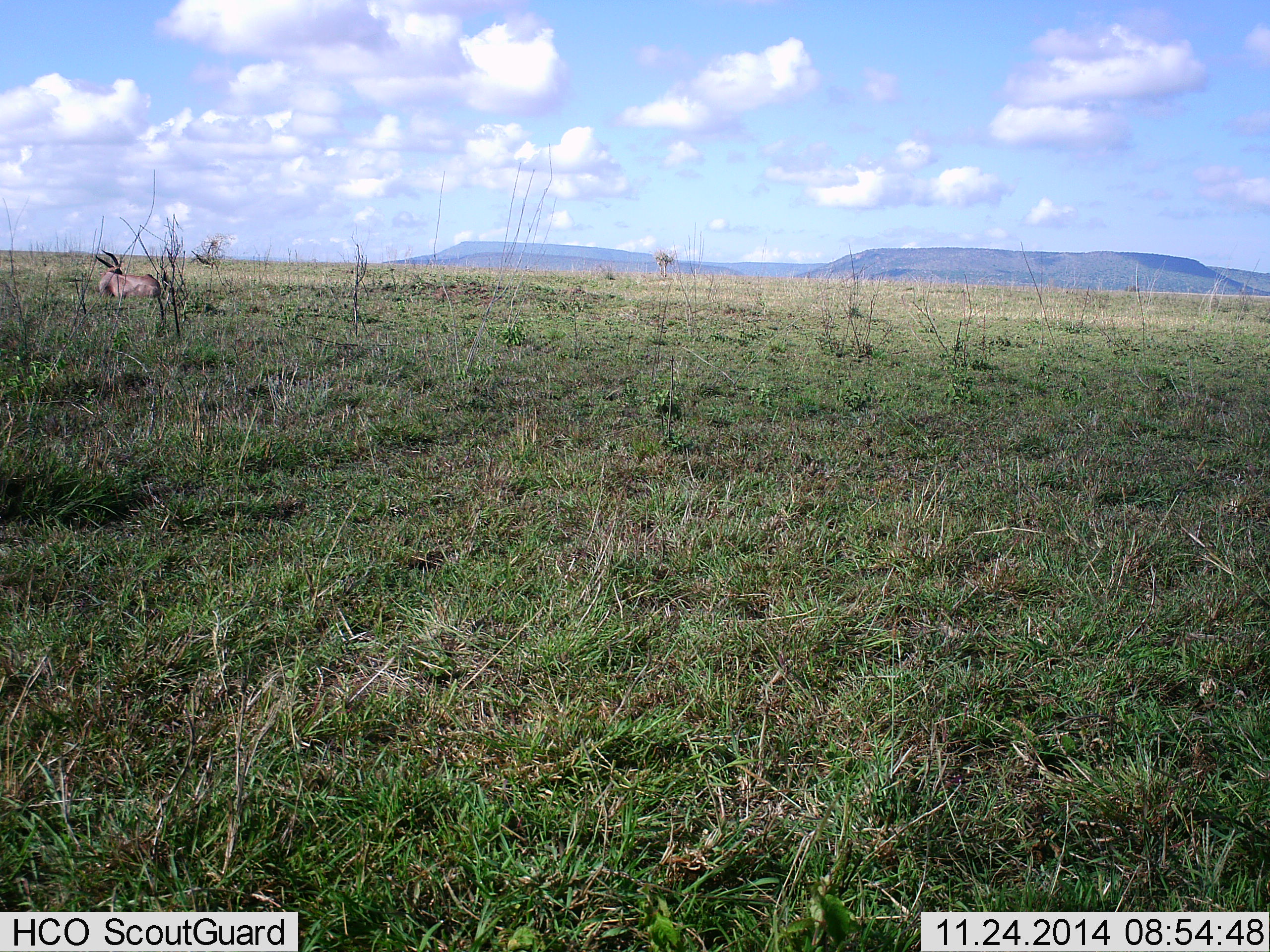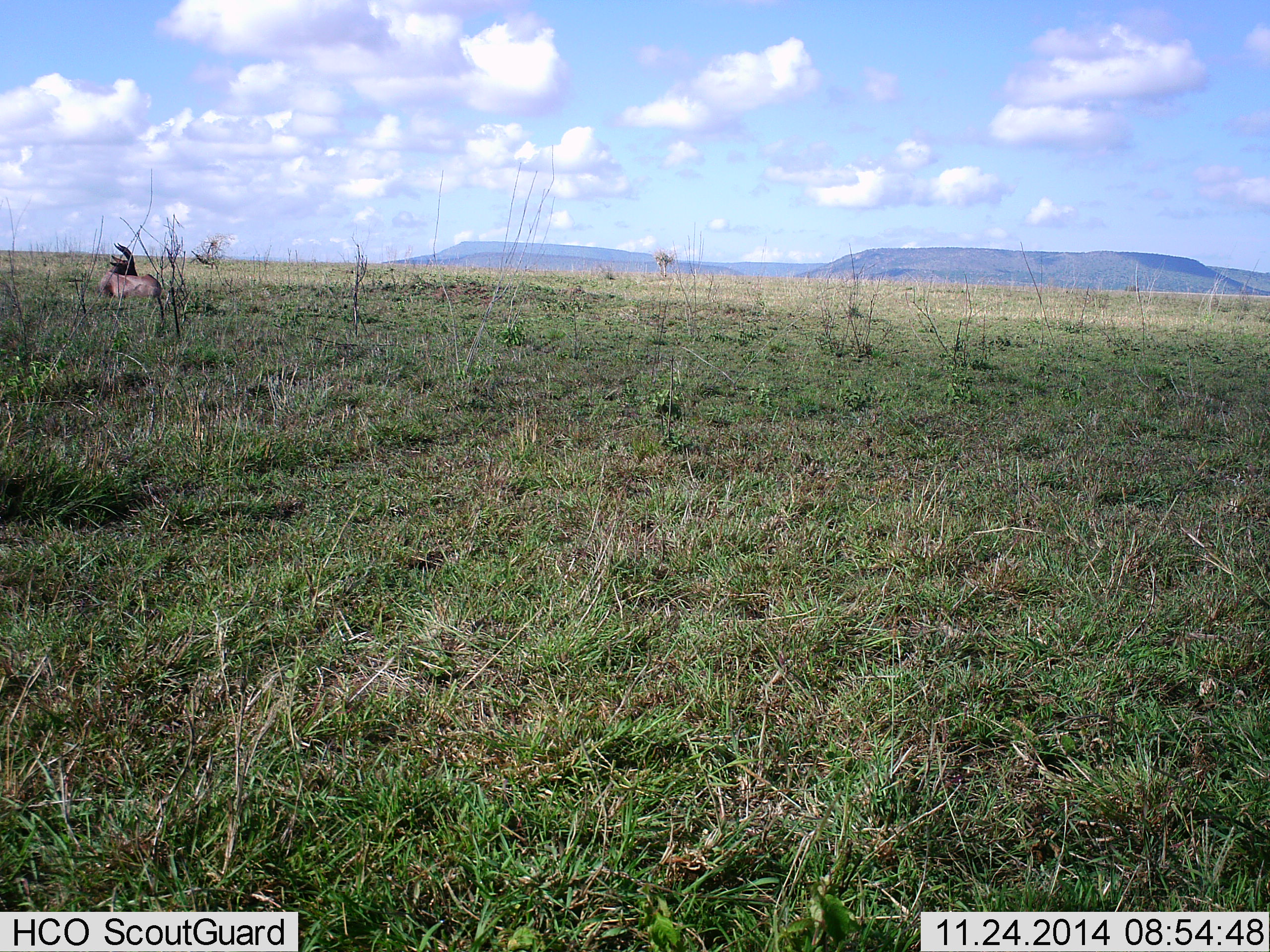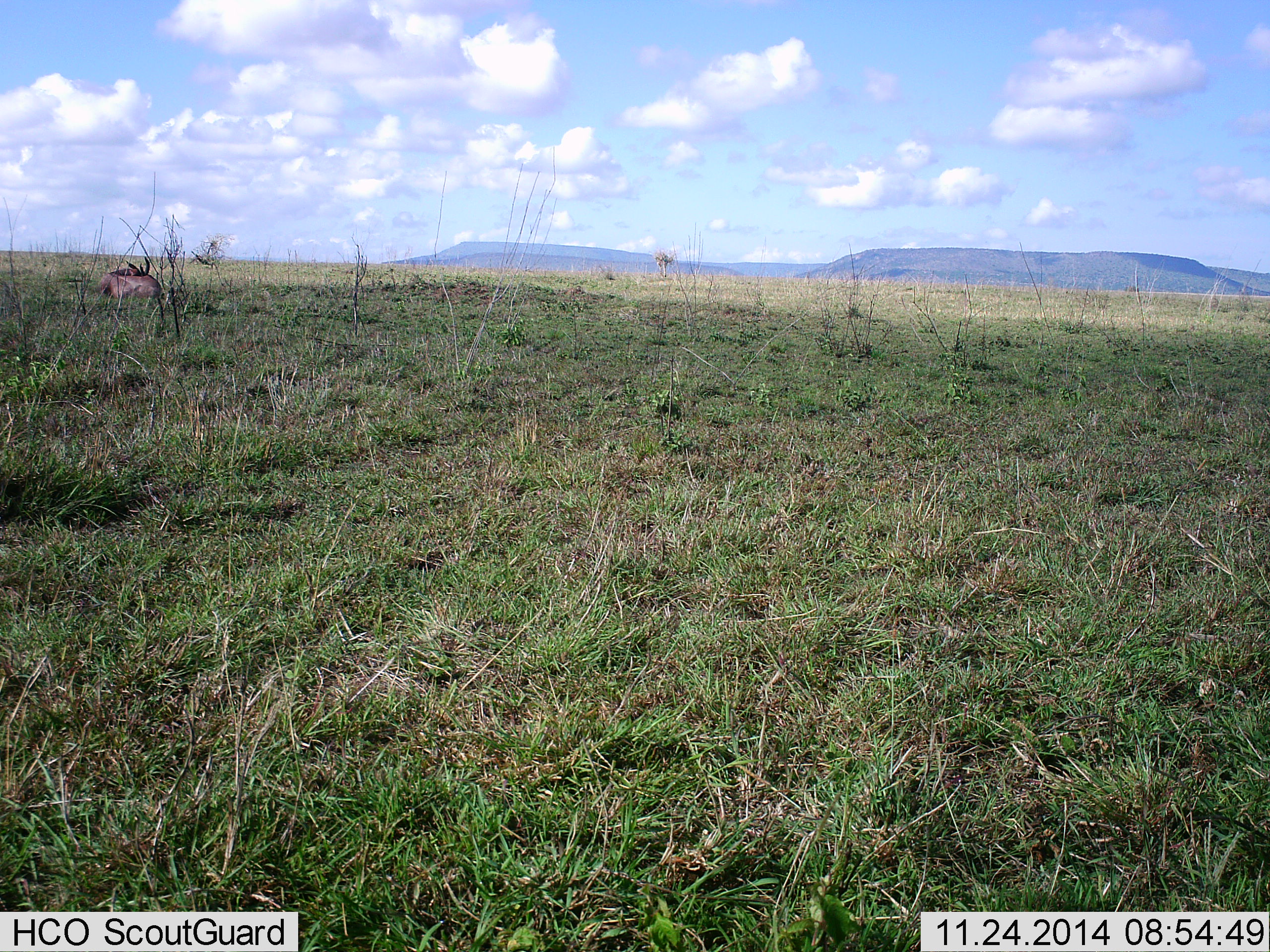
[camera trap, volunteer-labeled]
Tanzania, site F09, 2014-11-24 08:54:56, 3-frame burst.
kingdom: Animalia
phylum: Chordata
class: Mammalia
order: Artiodactyla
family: Bovidae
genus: Damaliscus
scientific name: Damaliscus lunatus jimela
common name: topi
Topi (Damaliscus lunatus jimela), count 1. Behavior (volunteer vote fractions): standing 0%, resting 100%, moving 0%, interacting 0%. Young present (vote fraction): 10%. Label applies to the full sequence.